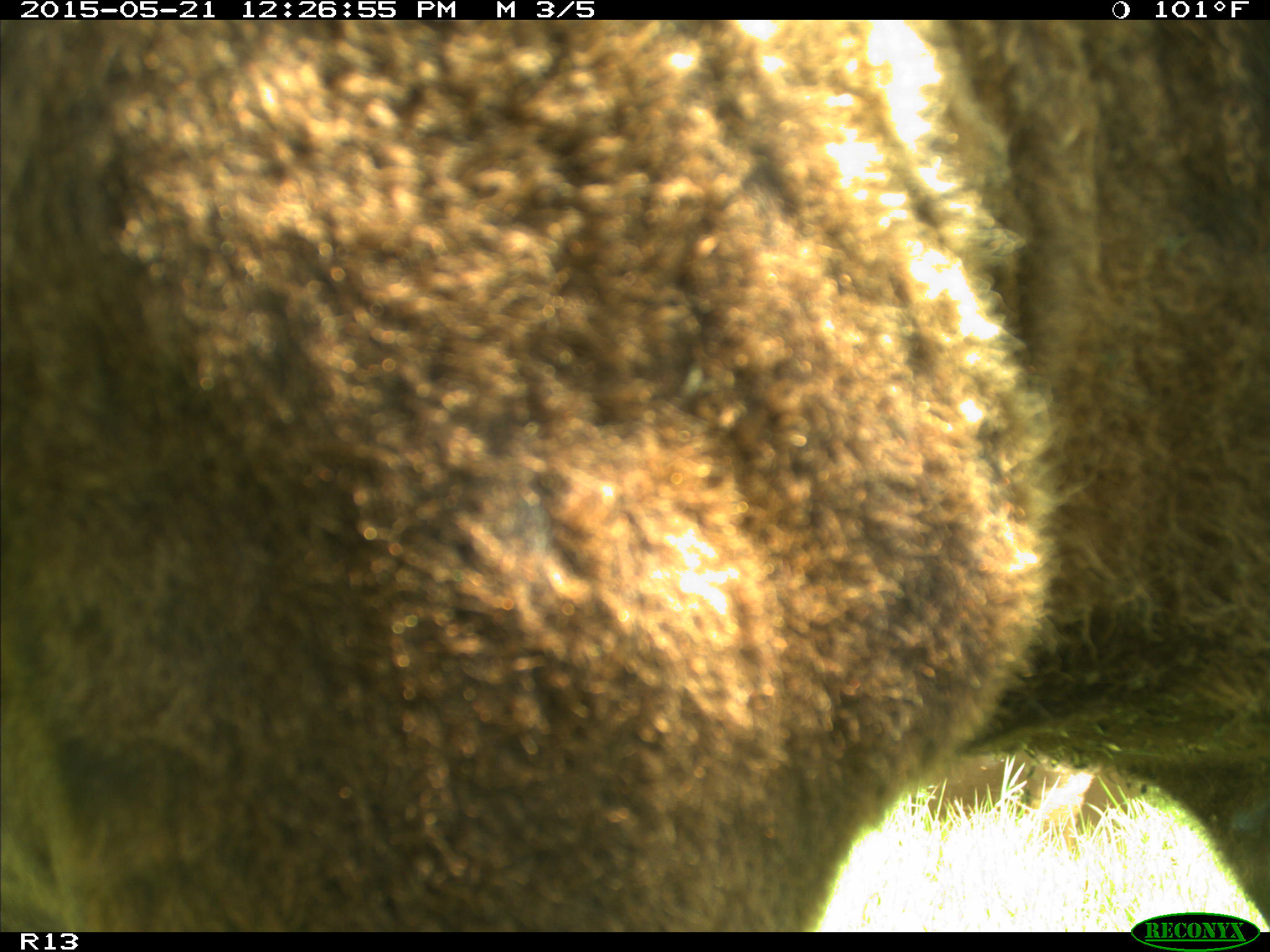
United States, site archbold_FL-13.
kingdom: Animalia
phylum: Chordata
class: Mammalia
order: Artiodactyla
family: Bovidae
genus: Bos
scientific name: Bos taurus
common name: domestic cow